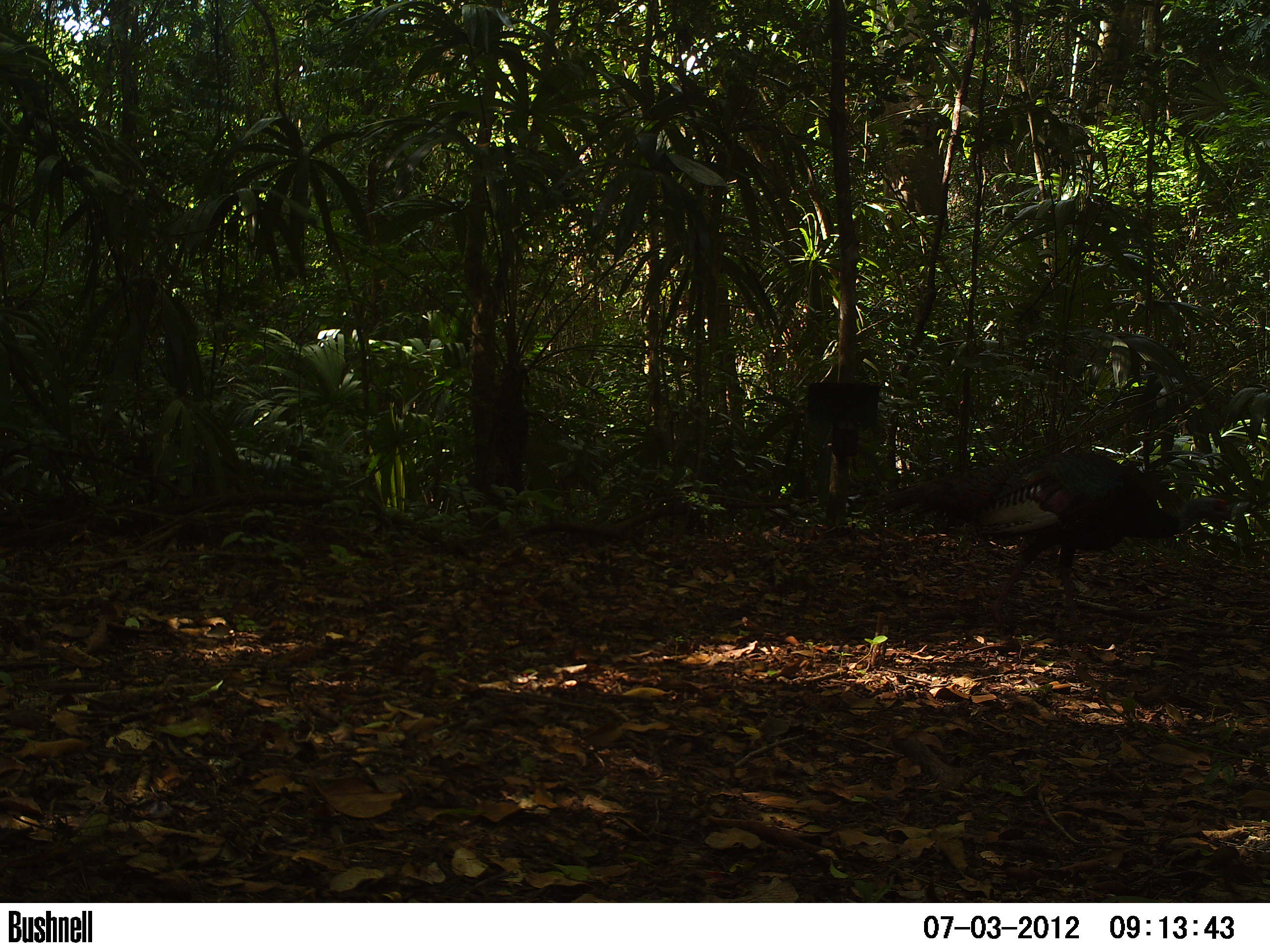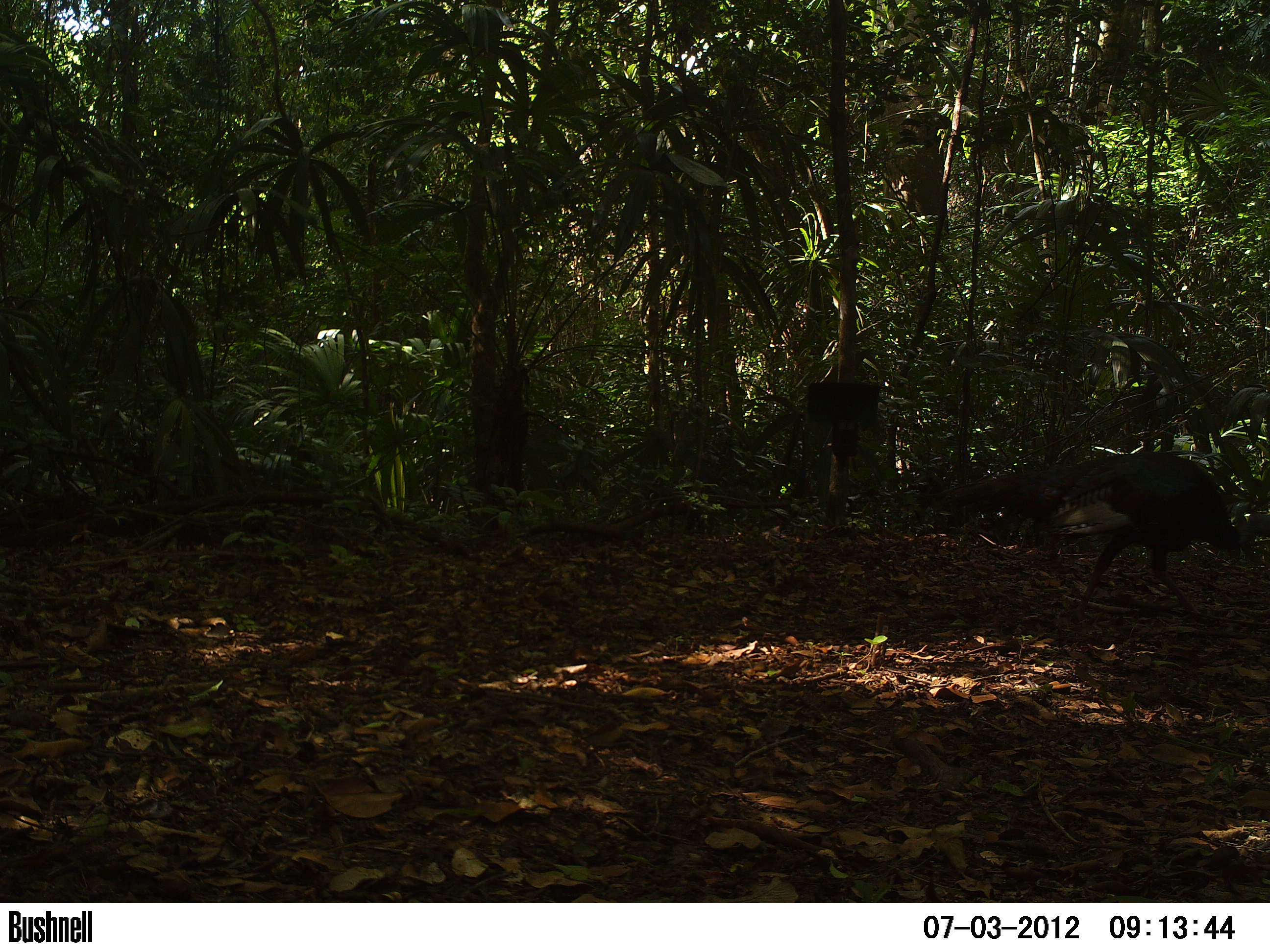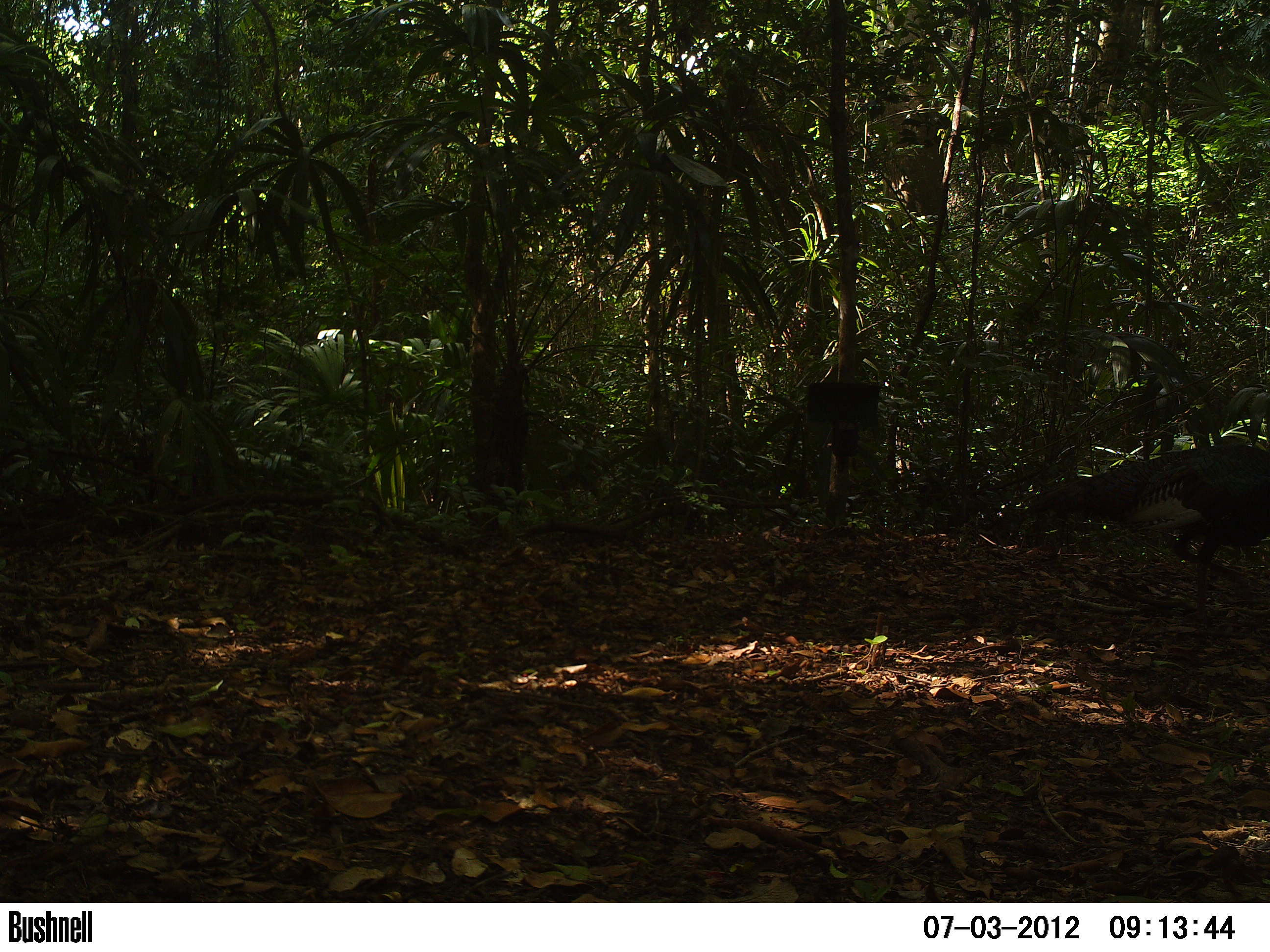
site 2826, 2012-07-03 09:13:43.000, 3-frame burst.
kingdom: Animalia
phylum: Chordata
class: Aves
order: Galliformes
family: Phasianidae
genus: Meleagris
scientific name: Meleagris ocellata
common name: ocellated turkey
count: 1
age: adult